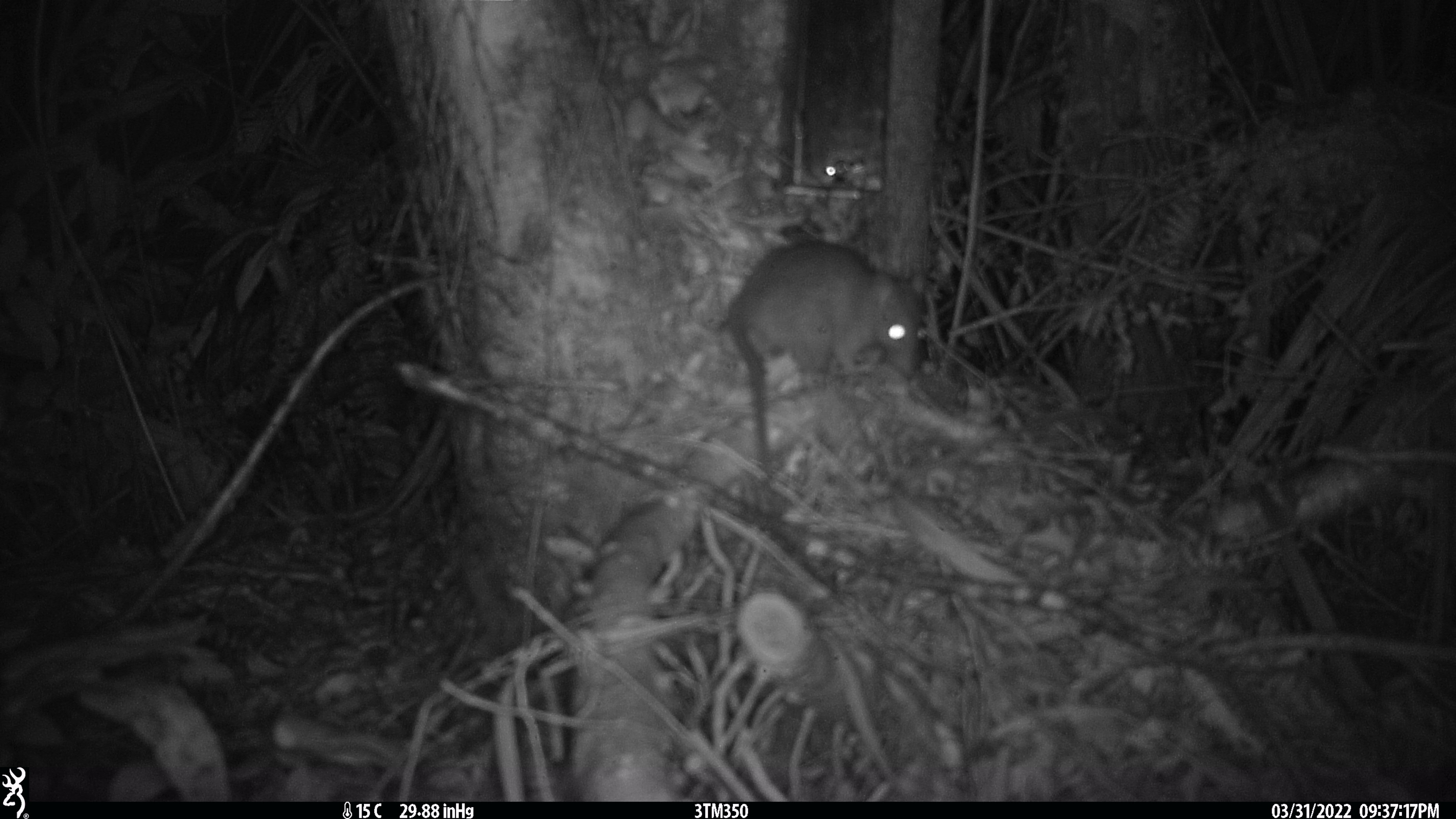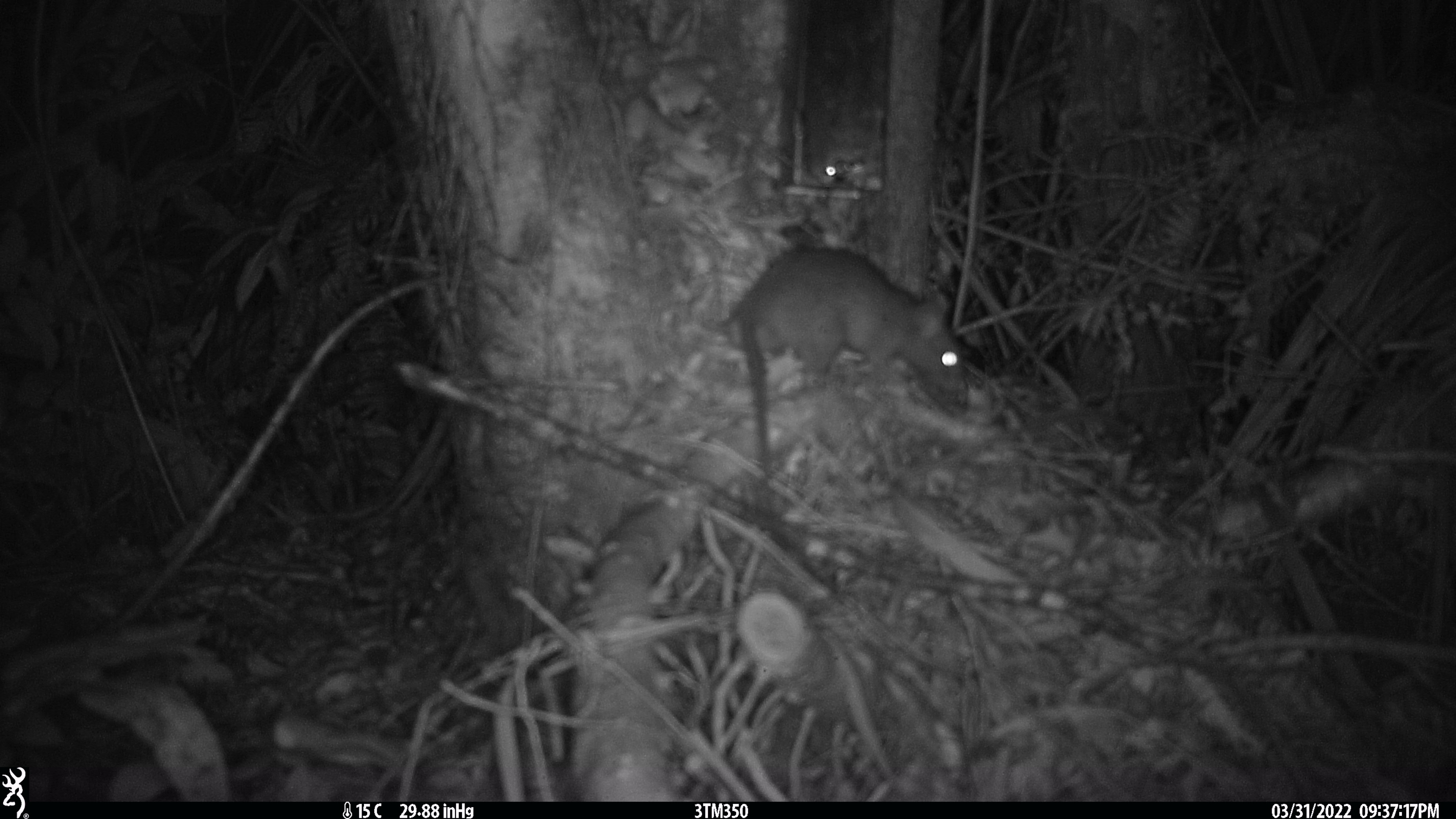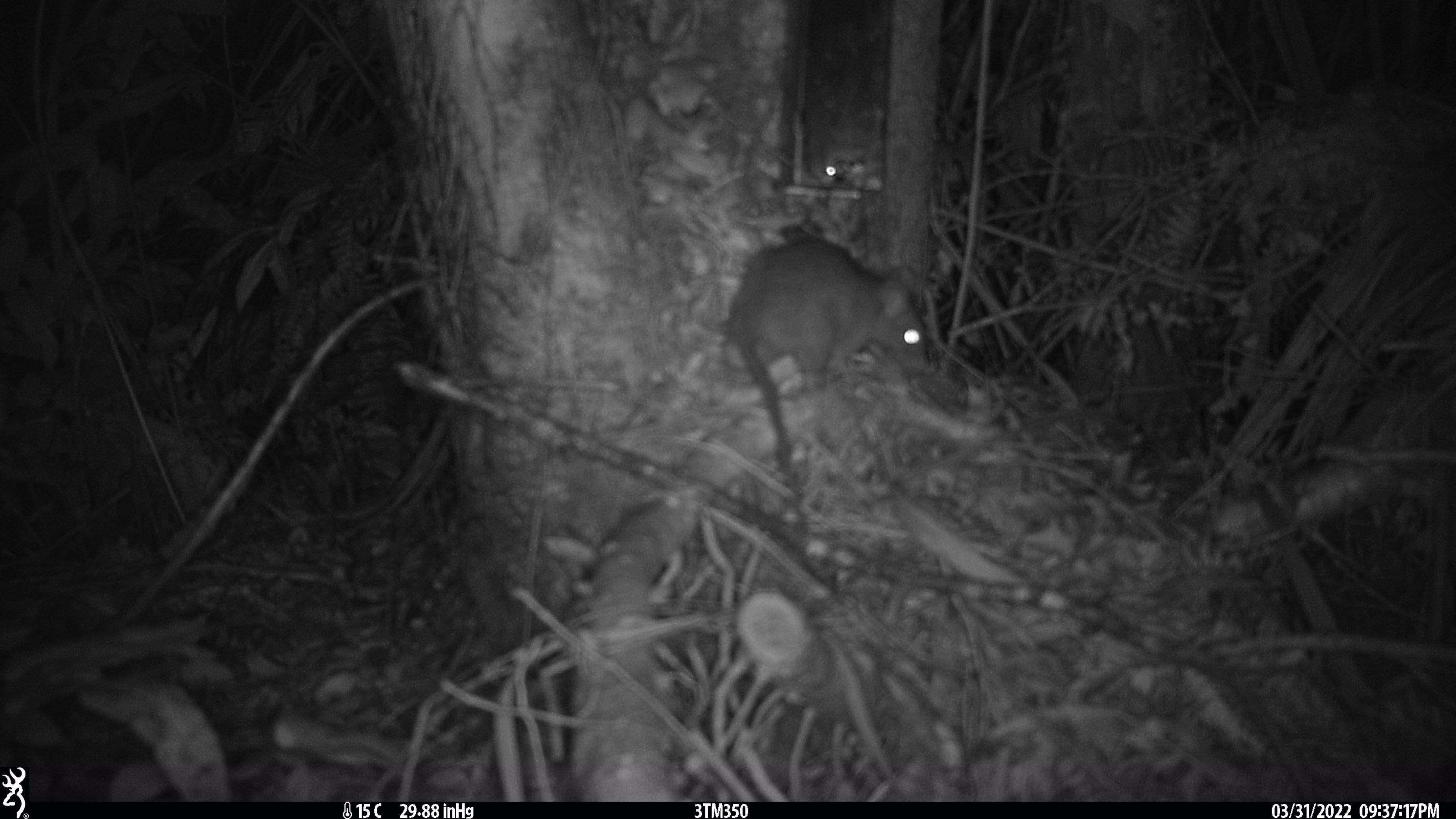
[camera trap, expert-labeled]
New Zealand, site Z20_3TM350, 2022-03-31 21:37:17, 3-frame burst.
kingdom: Animalia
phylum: Chordata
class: Mammalia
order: Rodentia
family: Muridae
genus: Rattus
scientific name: Rattus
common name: rat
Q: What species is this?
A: Rat (Rattus).